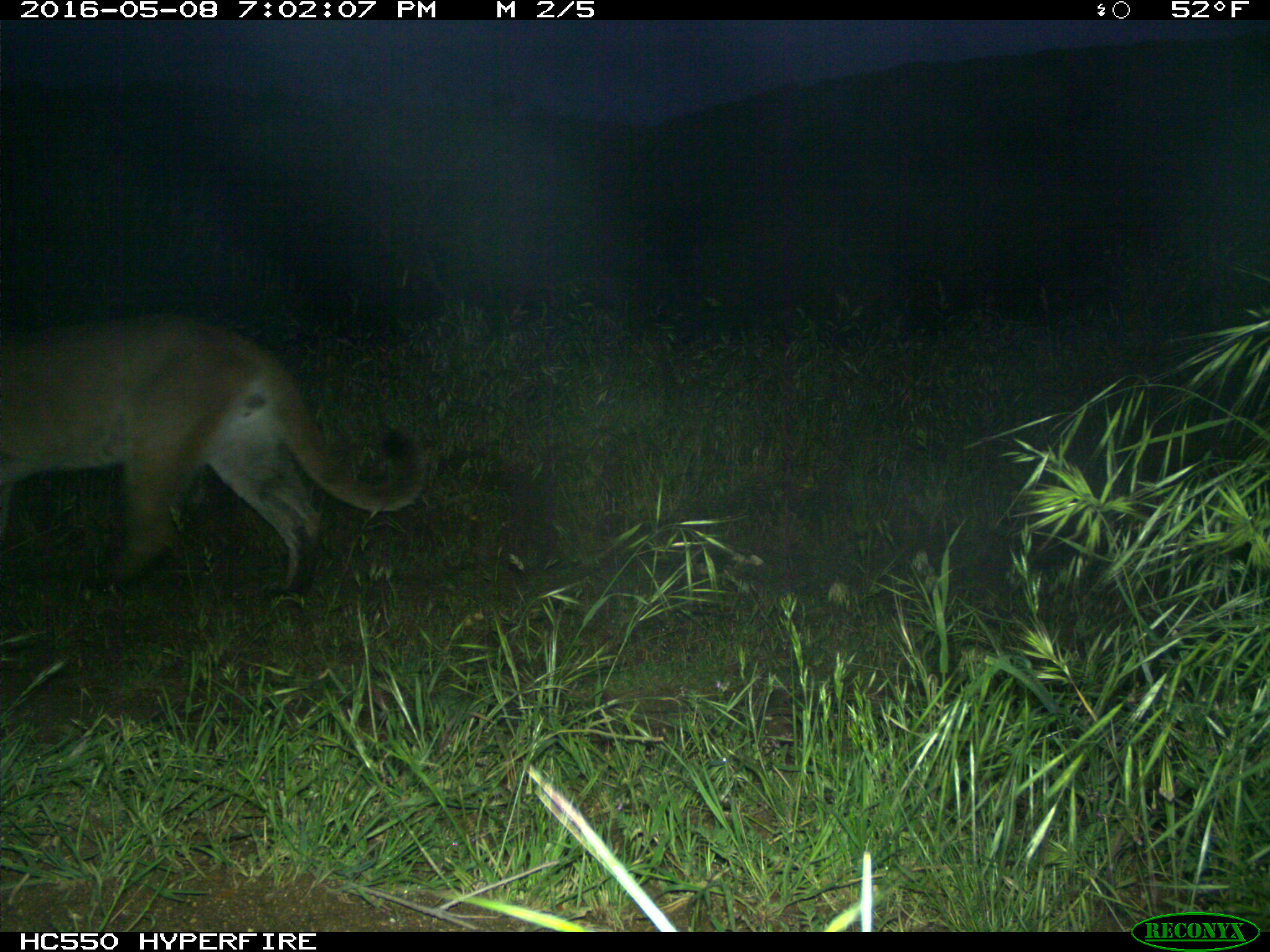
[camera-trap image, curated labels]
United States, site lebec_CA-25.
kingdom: Animalia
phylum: Chordata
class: Mammalia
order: Carnivora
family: Felidae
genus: Puma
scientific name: Puma concolor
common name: mountain lion